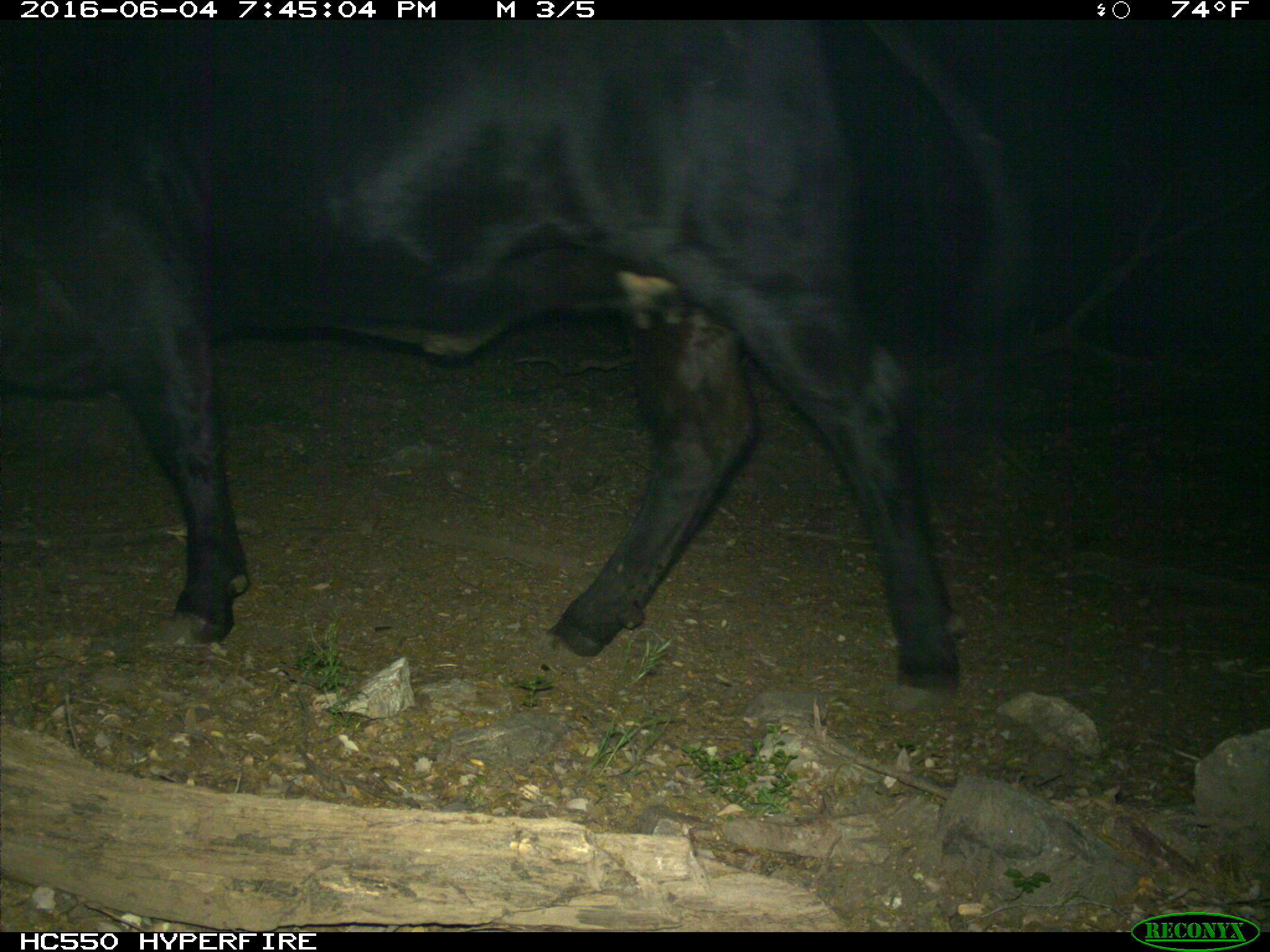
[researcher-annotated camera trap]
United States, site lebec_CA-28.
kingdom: Animalia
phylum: Chordata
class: Mammalia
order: Artiodactyla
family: Bovidae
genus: Bos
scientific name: Bos taurus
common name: domestic cow